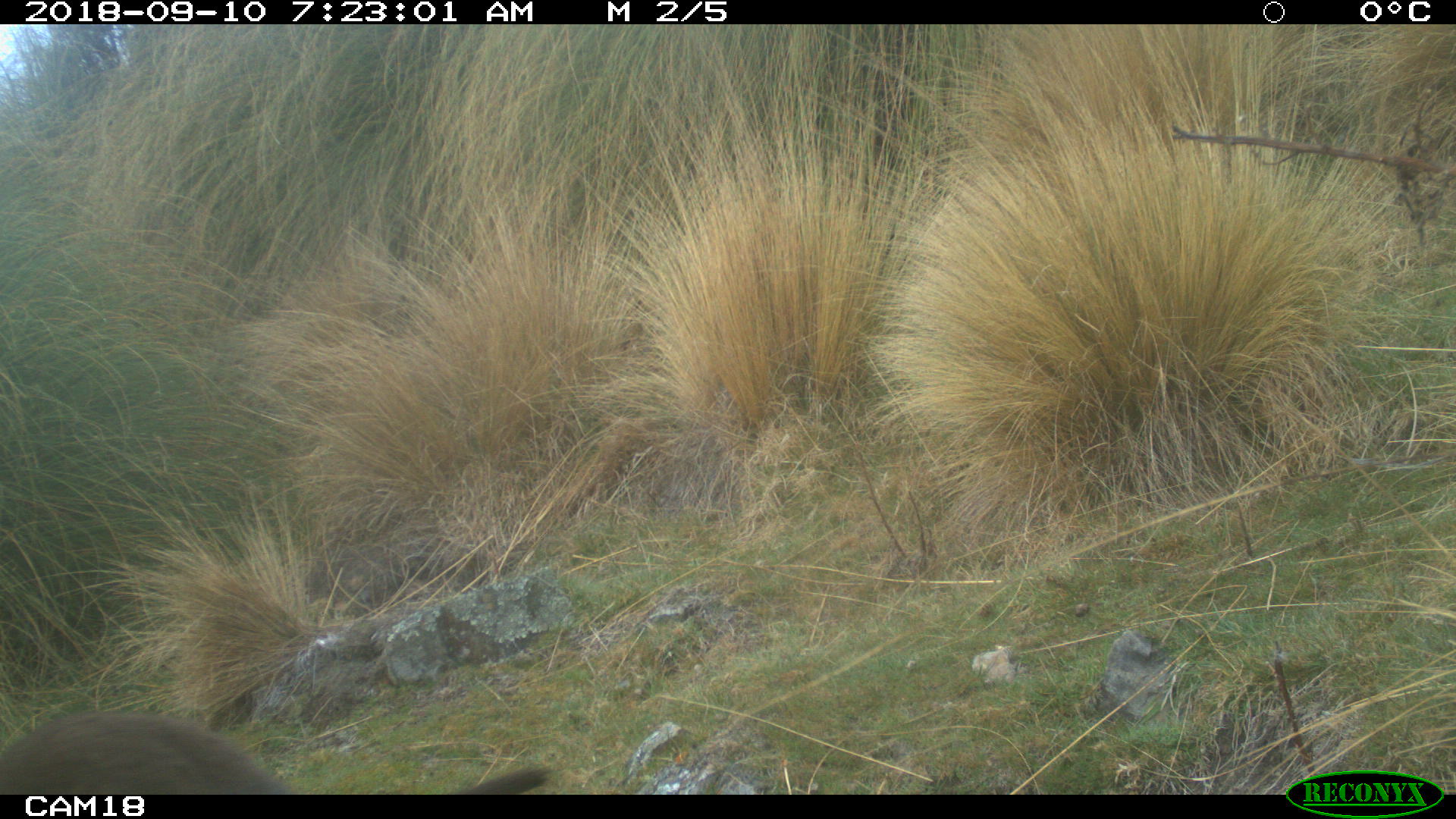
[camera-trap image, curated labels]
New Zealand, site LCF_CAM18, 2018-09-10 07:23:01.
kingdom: Animalia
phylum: Chordata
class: Mammalia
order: Diprotodontia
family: Macropodidae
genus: Notamacropus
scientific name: Notamacropus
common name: wallaby